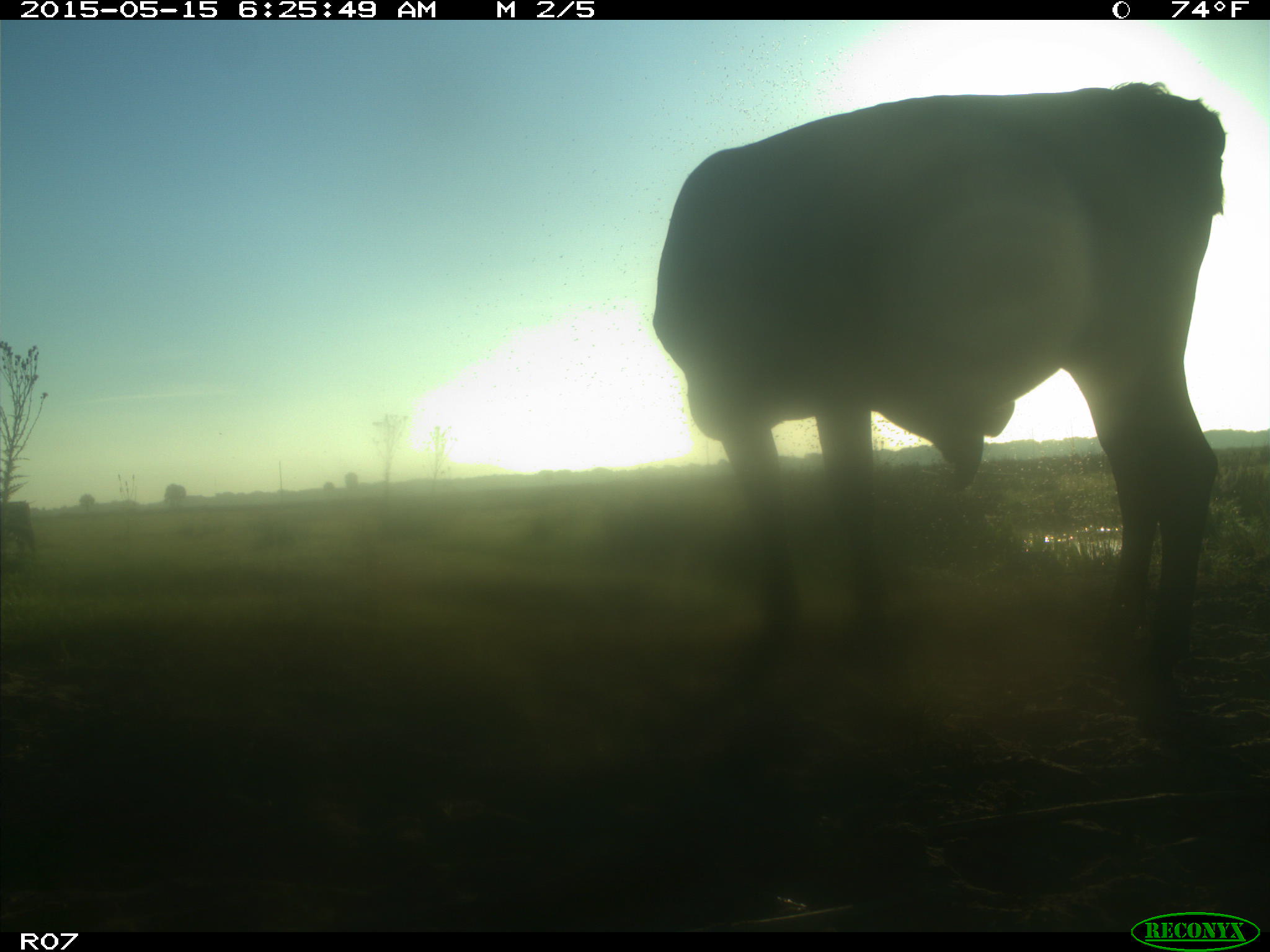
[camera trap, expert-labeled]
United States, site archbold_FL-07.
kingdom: Animalia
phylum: Chordata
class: Mammalia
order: Artiodactyla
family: Bovidae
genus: Bos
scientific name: Bos taurus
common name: domestic cow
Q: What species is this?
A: Bos taurus (domestic cow).